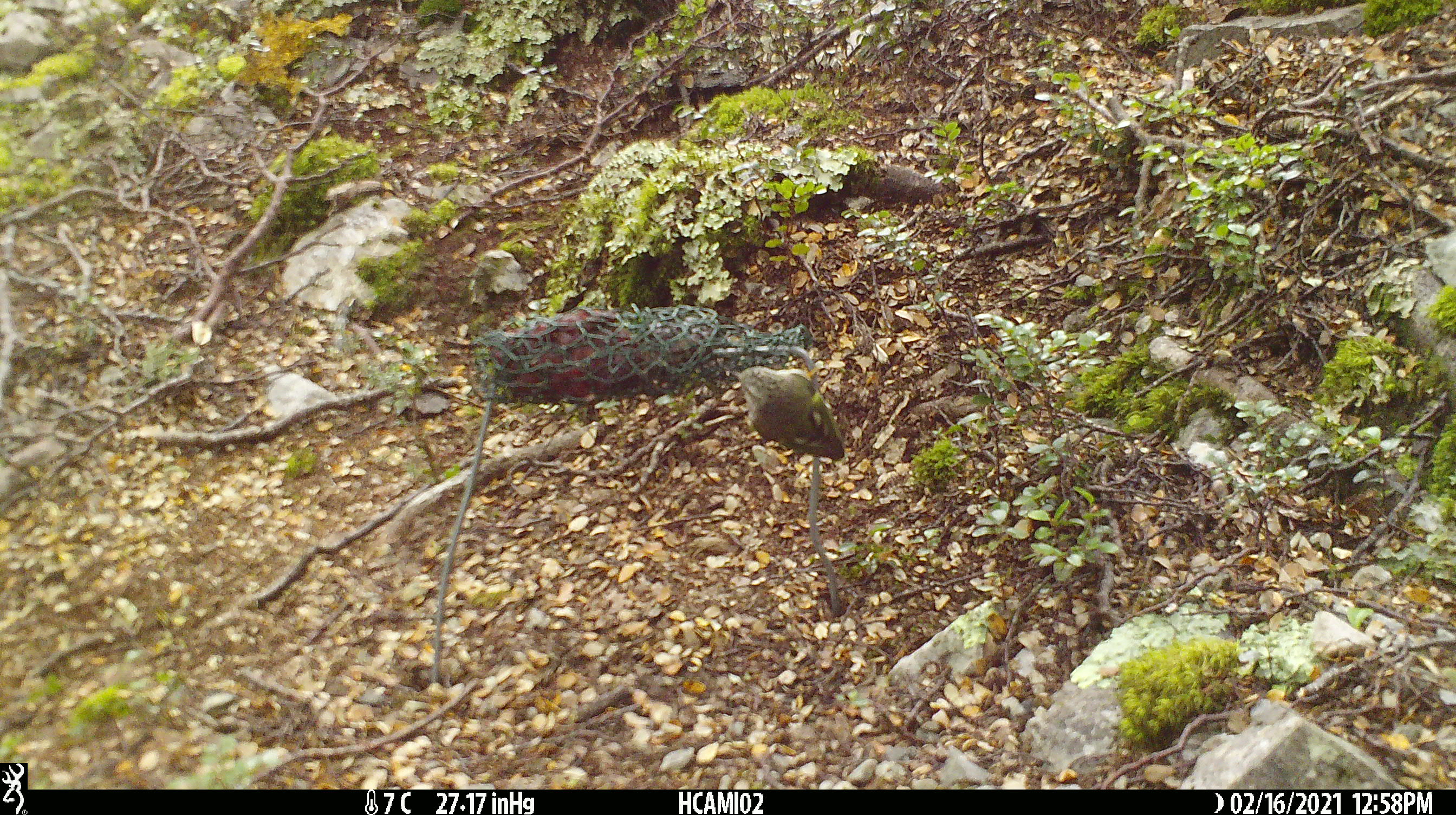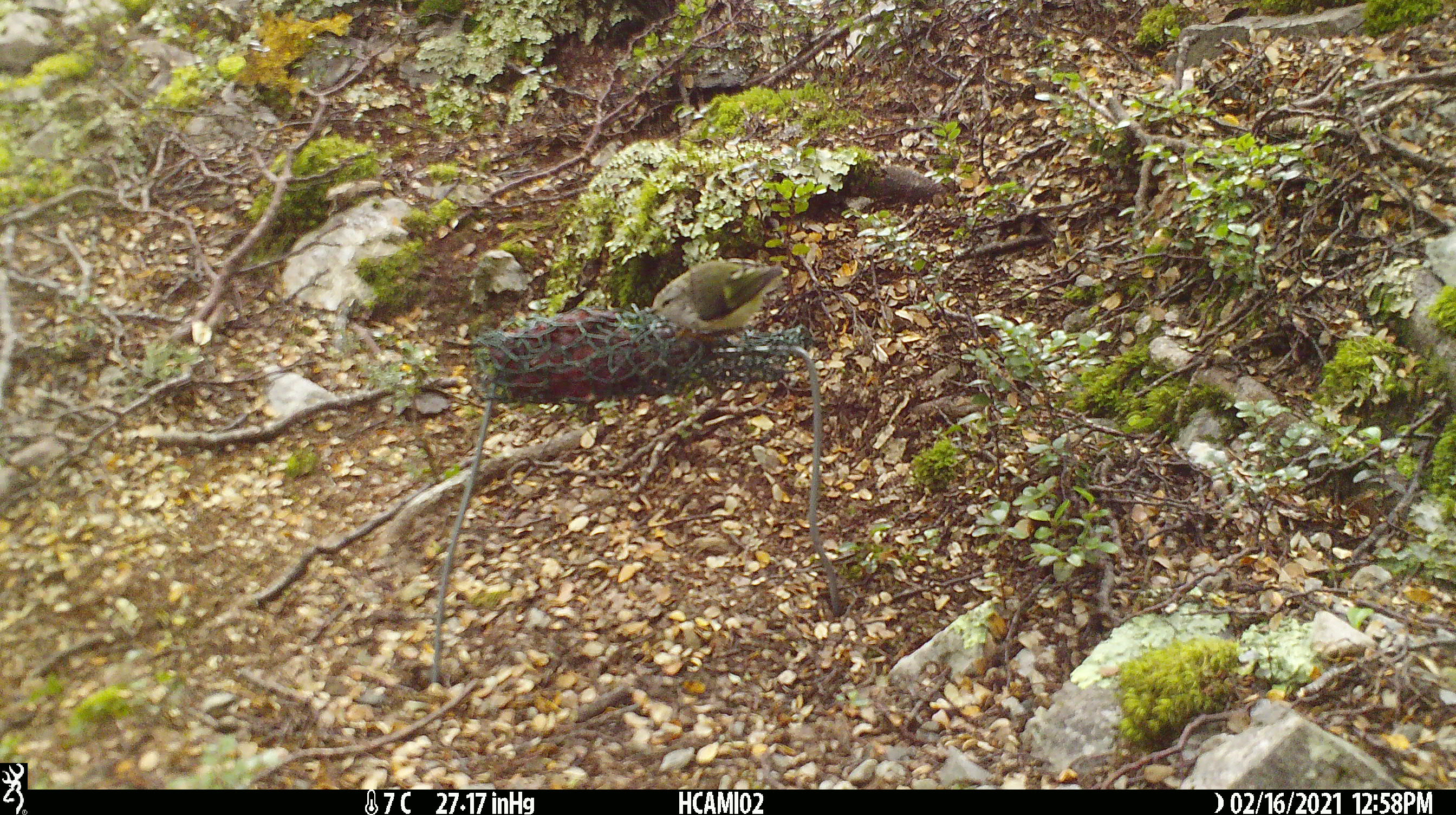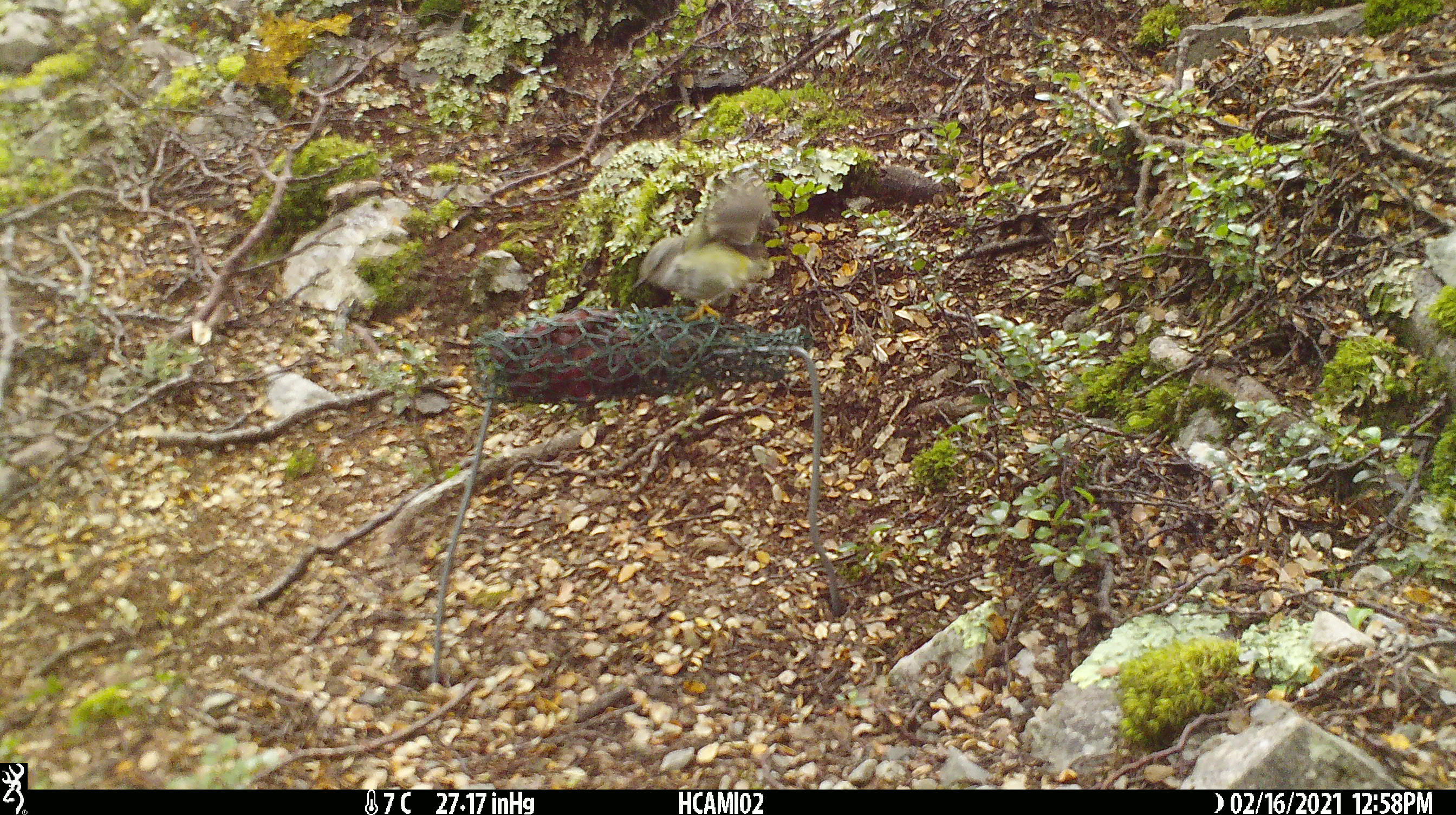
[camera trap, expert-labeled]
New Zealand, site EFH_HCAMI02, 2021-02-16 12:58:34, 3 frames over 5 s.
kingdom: Animalia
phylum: Chordata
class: Aves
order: Passeriformes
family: Acanthisittidae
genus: Acanthisitta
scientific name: Acanthisitta chloris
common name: rifleman